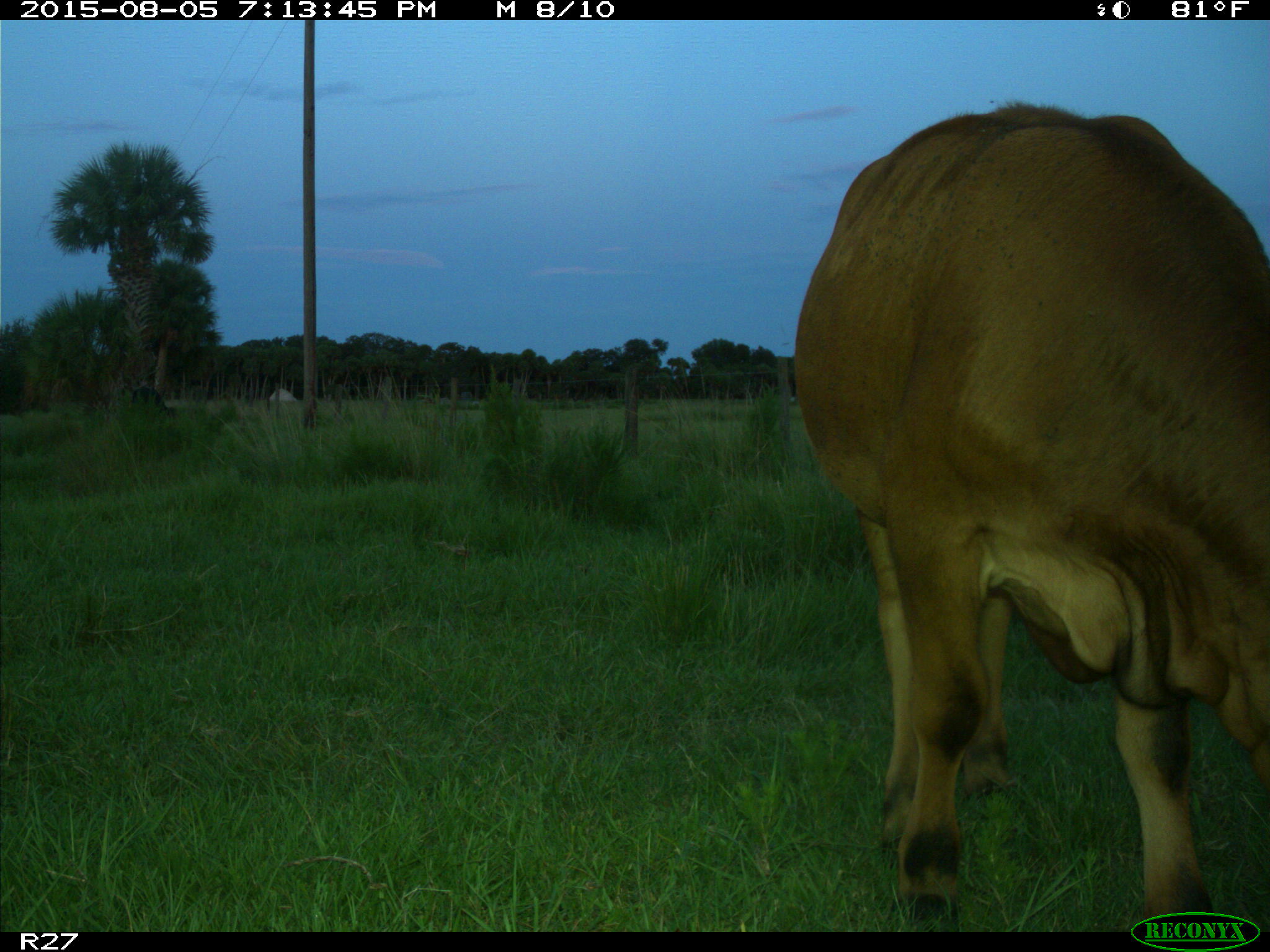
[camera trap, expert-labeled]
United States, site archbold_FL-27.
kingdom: Animalia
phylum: Chordata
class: Mammalia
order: Artiodactyla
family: Bovidae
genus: Bos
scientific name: Bos taurus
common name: domestic cow